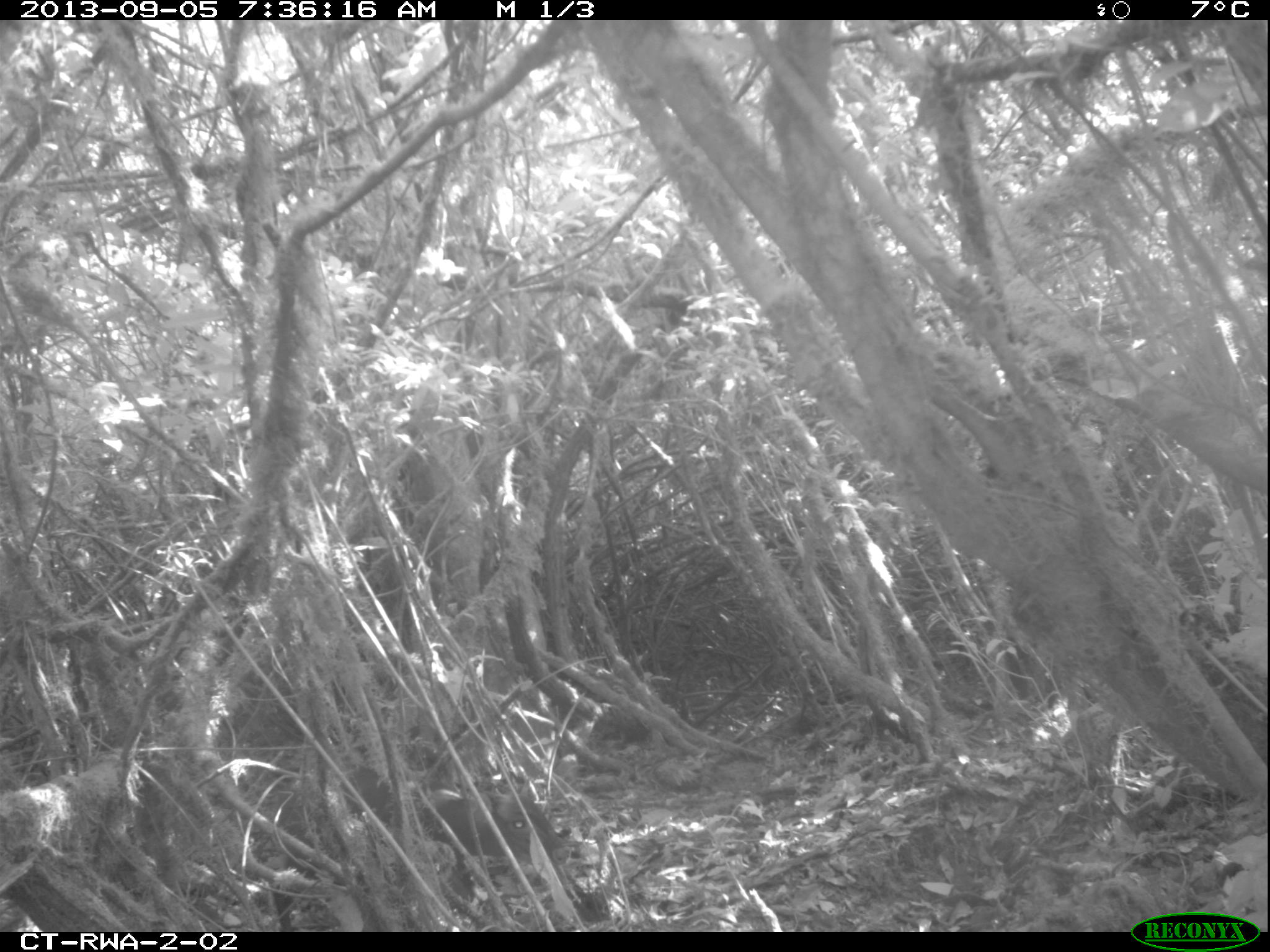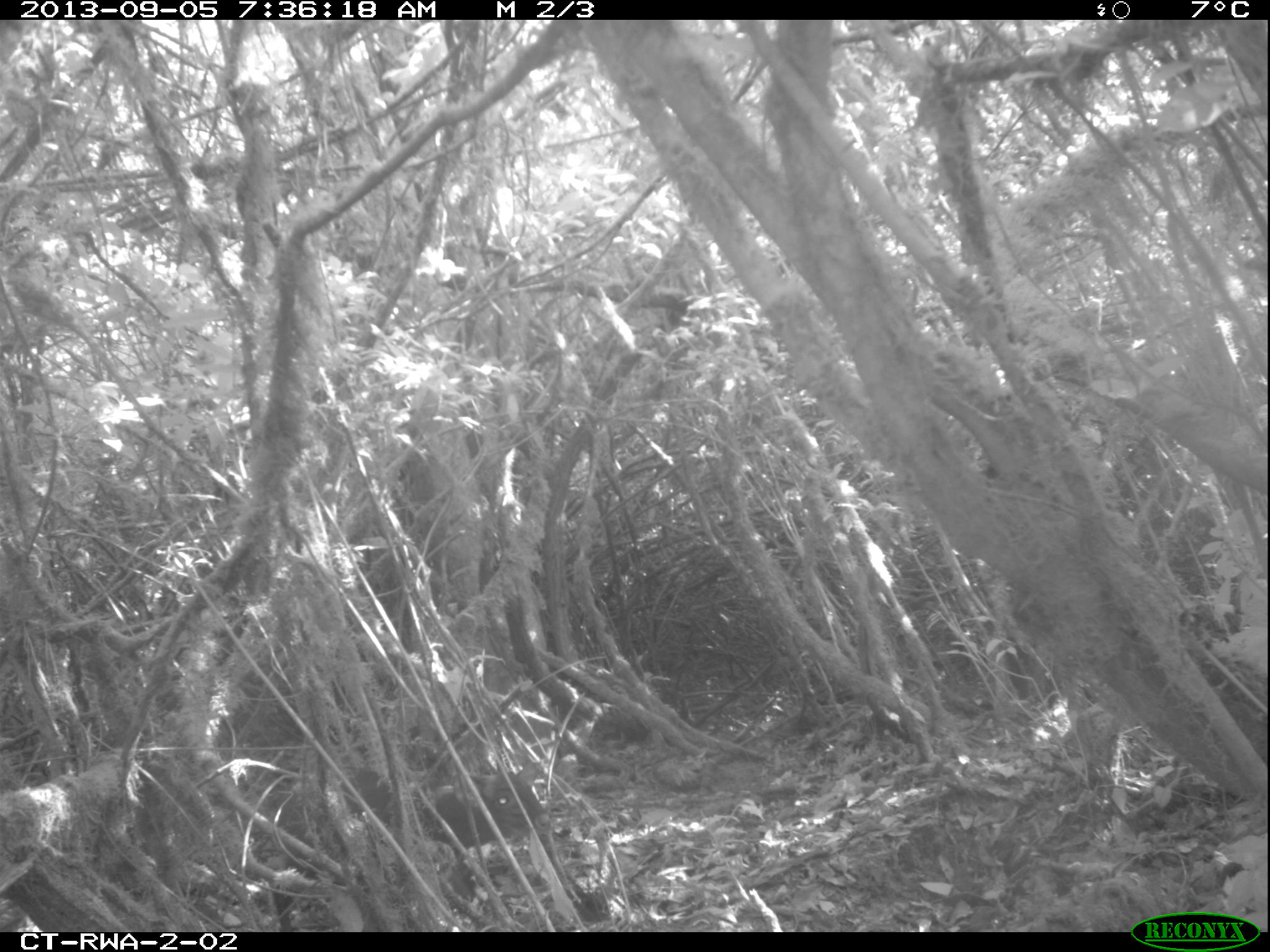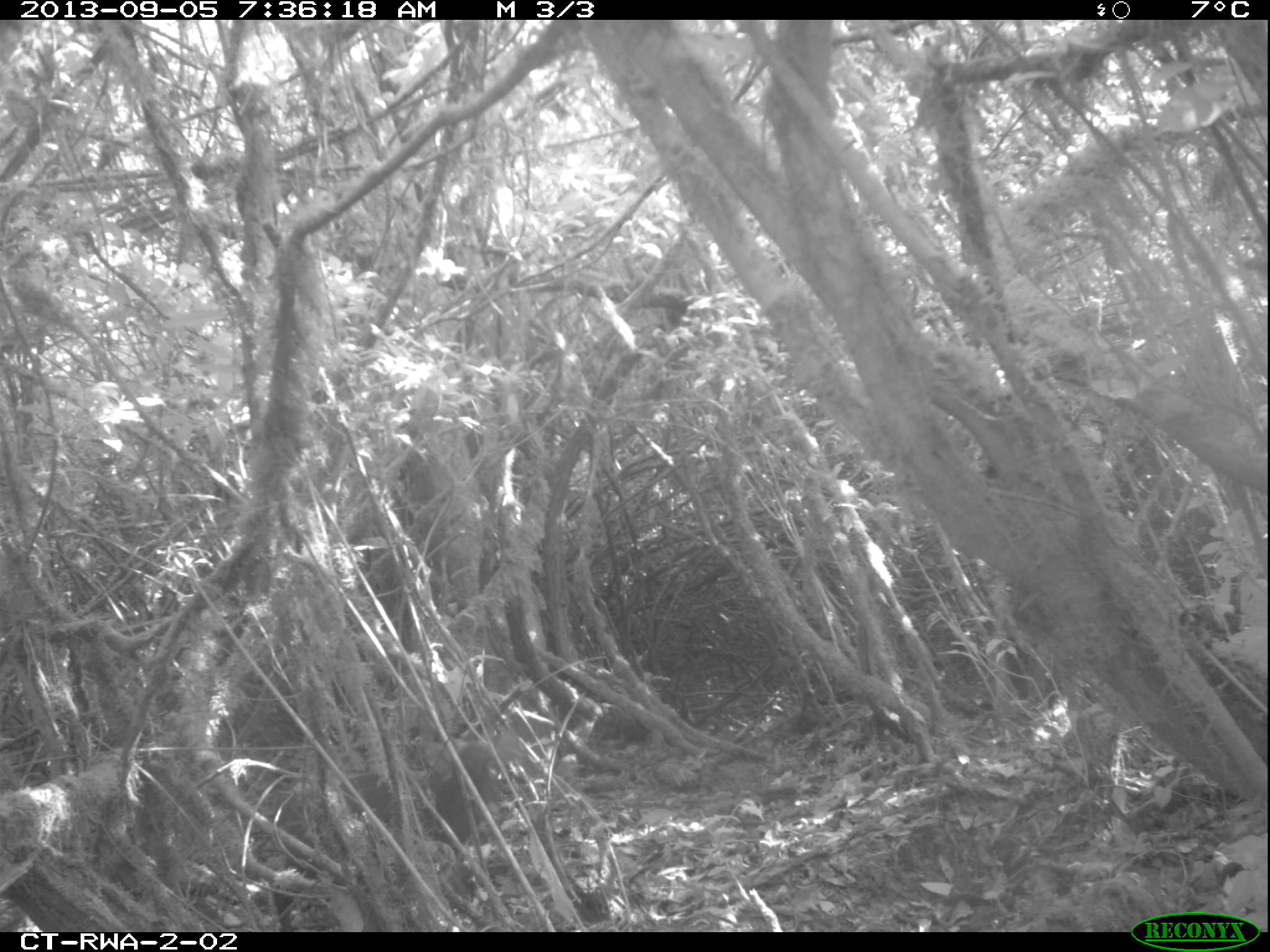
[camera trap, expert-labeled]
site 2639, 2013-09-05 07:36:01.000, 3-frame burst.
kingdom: Animalia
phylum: Chordata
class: Mammalia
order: Artiodactyla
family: Bovidae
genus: Cephalophus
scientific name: Cephalophus nigrifrons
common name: black-fronted duiker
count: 1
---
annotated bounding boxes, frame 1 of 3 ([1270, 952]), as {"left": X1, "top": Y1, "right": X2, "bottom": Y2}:
cephalophus nigrifrons: {"left": 332, "top": 766, "right": 570, "bottom": 899}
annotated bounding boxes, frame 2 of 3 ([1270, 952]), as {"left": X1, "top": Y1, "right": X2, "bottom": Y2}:
cephalophus nigrifrons: {"left": 363, "top": 757, "right": 541, "bottom": 860}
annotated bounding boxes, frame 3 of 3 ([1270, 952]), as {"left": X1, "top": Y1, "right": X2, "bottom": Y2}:
cephalophus nigrifrons: {"left": 341, "top": 744, "right": 505, "bottom": 847}